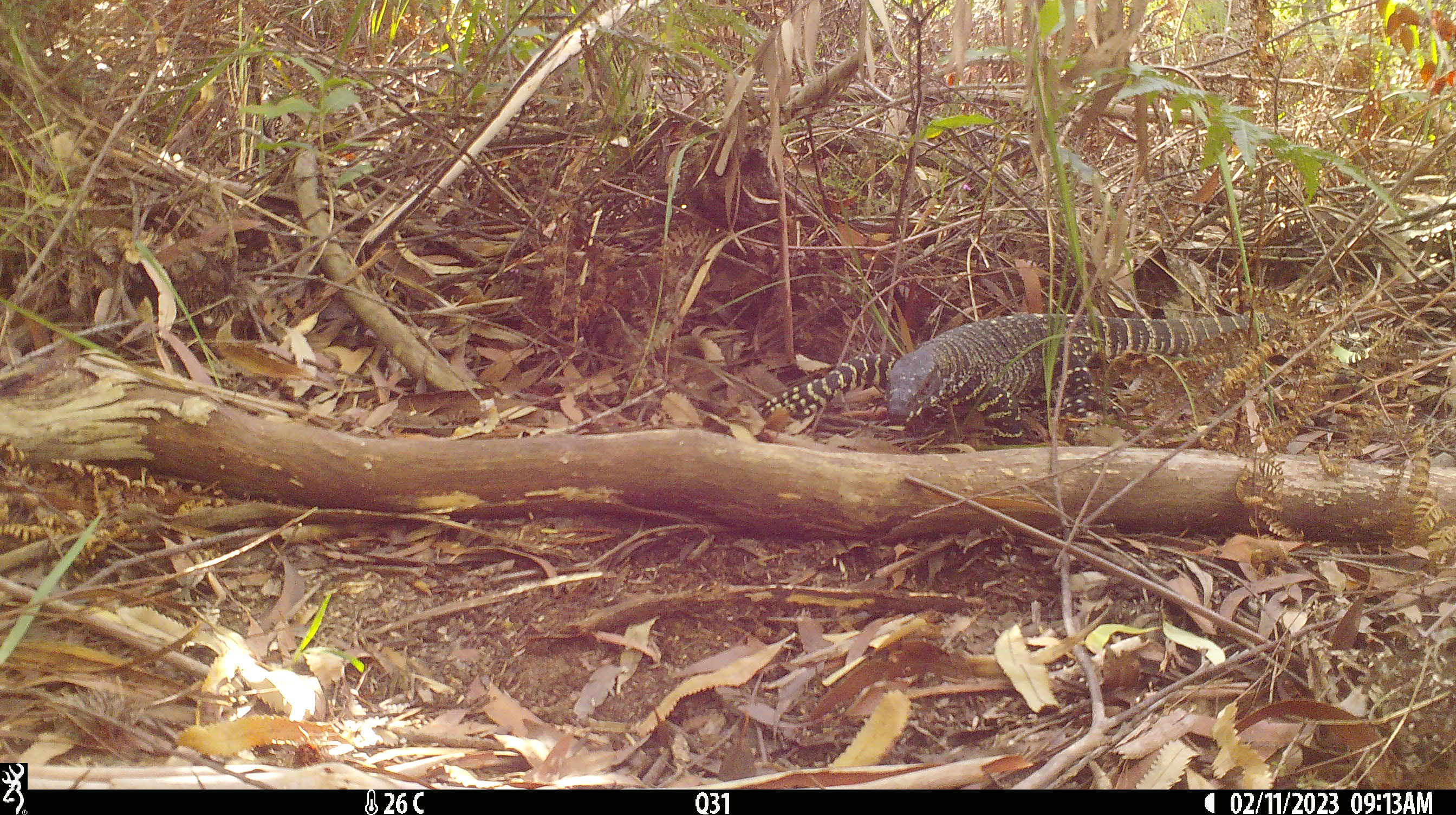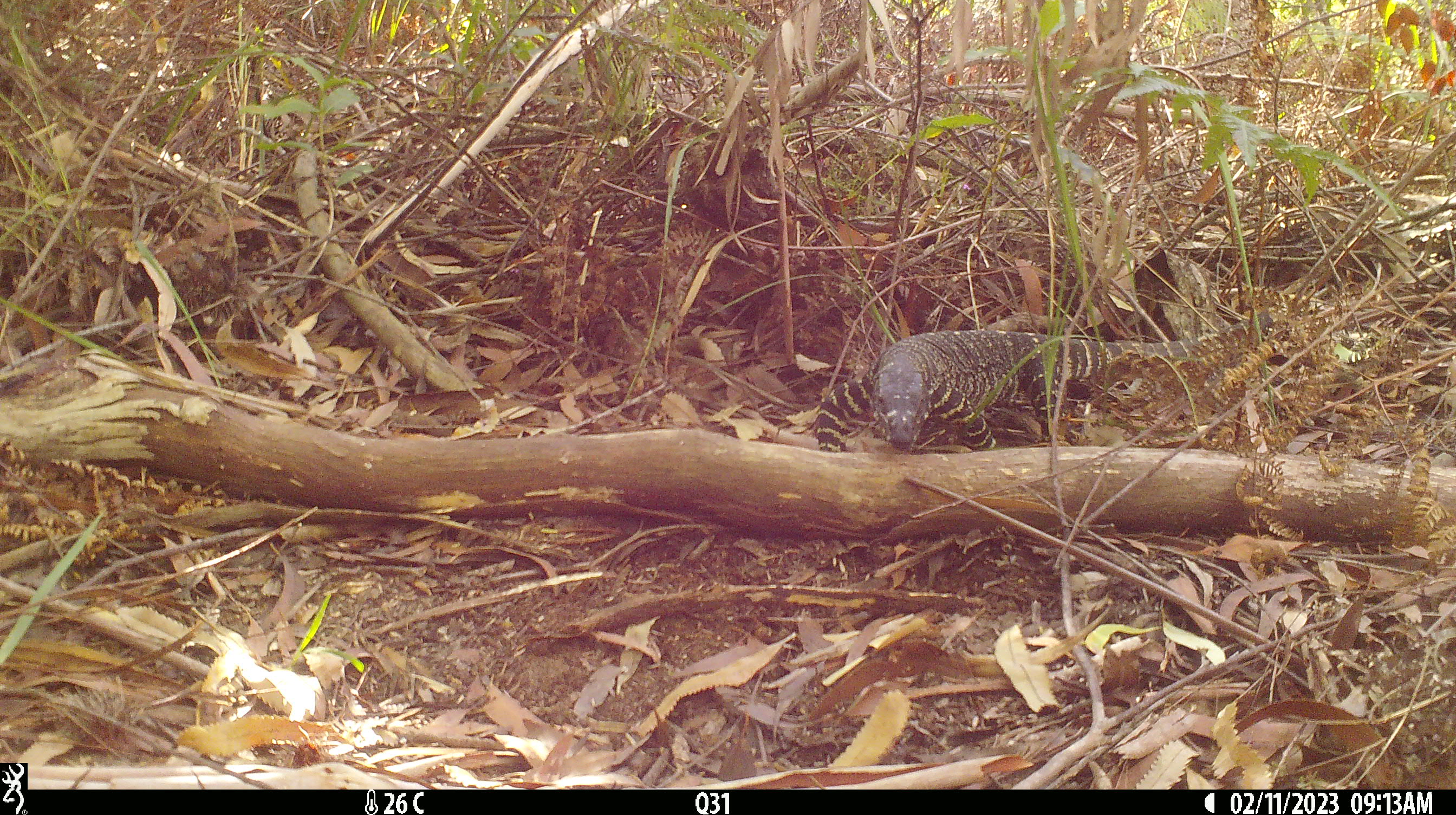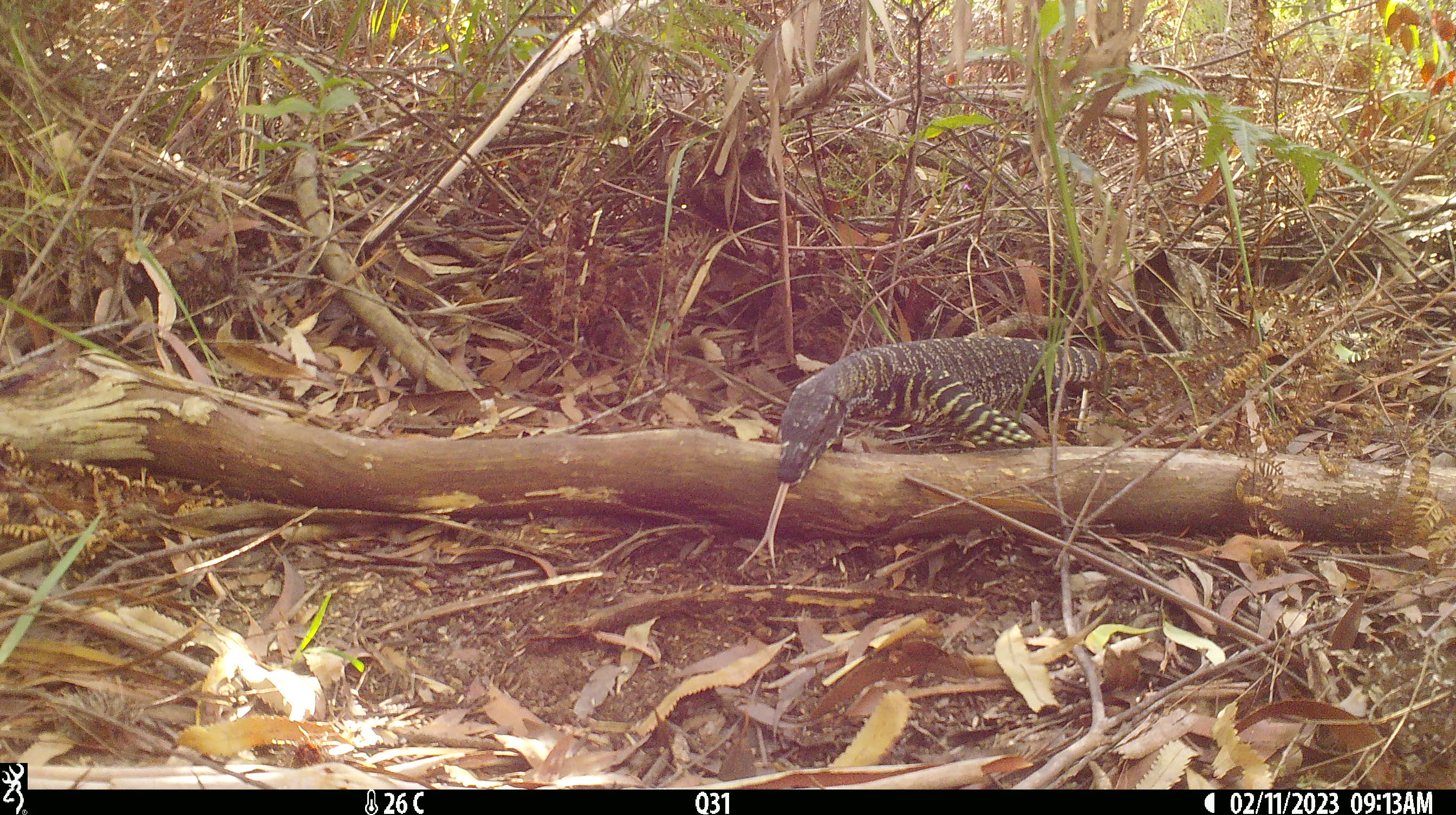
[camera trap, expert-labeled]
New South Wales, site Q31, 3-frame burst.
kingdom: Animalia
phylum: Chordata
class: Reptilia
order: Squamata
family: Varanidae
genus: Varanus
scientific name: Varanus varius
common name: lace monitor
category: goanna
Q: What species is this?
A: Goanna (lace monitor) (Varanus varius).